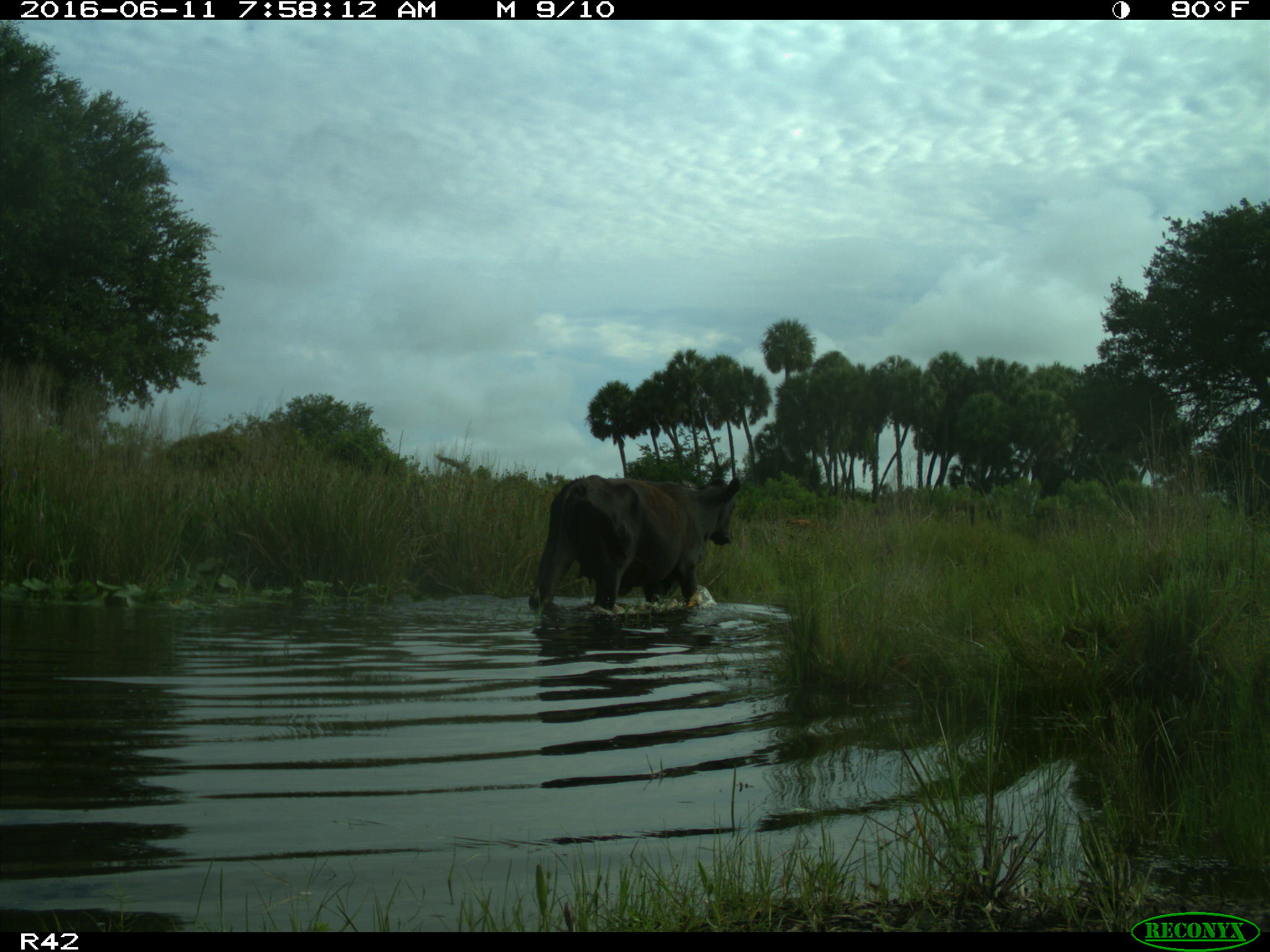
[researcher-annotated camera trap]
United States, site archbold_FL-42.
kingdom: Animalia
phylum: Chordata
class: Mammalia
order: Artiodactyla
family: Bovidae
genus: Bos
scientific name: Bos taurus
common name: domestic cow